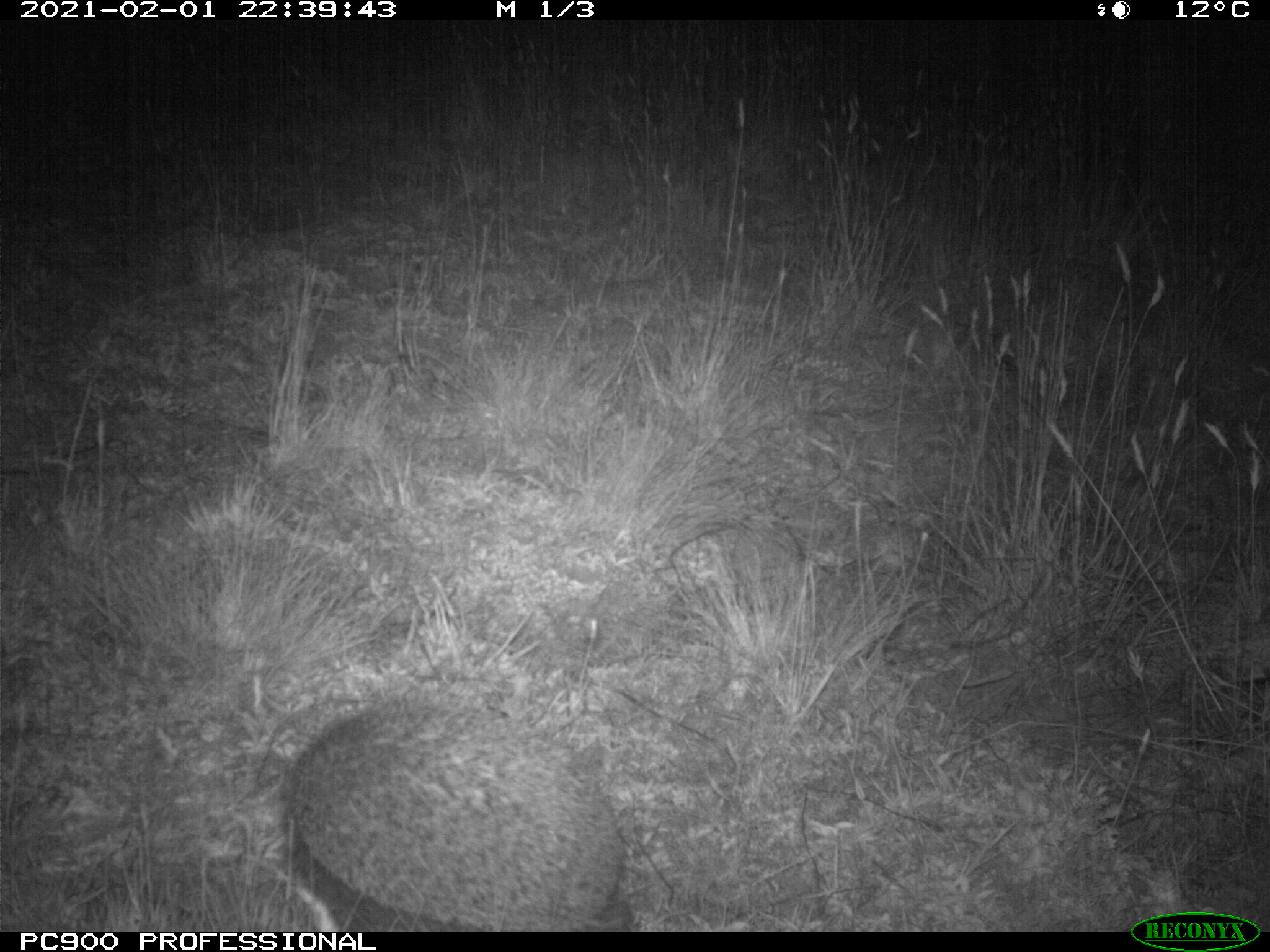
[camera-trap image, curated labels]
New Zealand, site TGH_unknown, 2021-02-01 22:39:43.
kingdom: Animalia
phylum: Chordata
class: Mammalia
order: Eulipotyphla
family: Erinaceidae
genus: Erinaceus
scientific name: Erinaceus europaeus europaeus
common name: european hedgehog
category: hedgehog